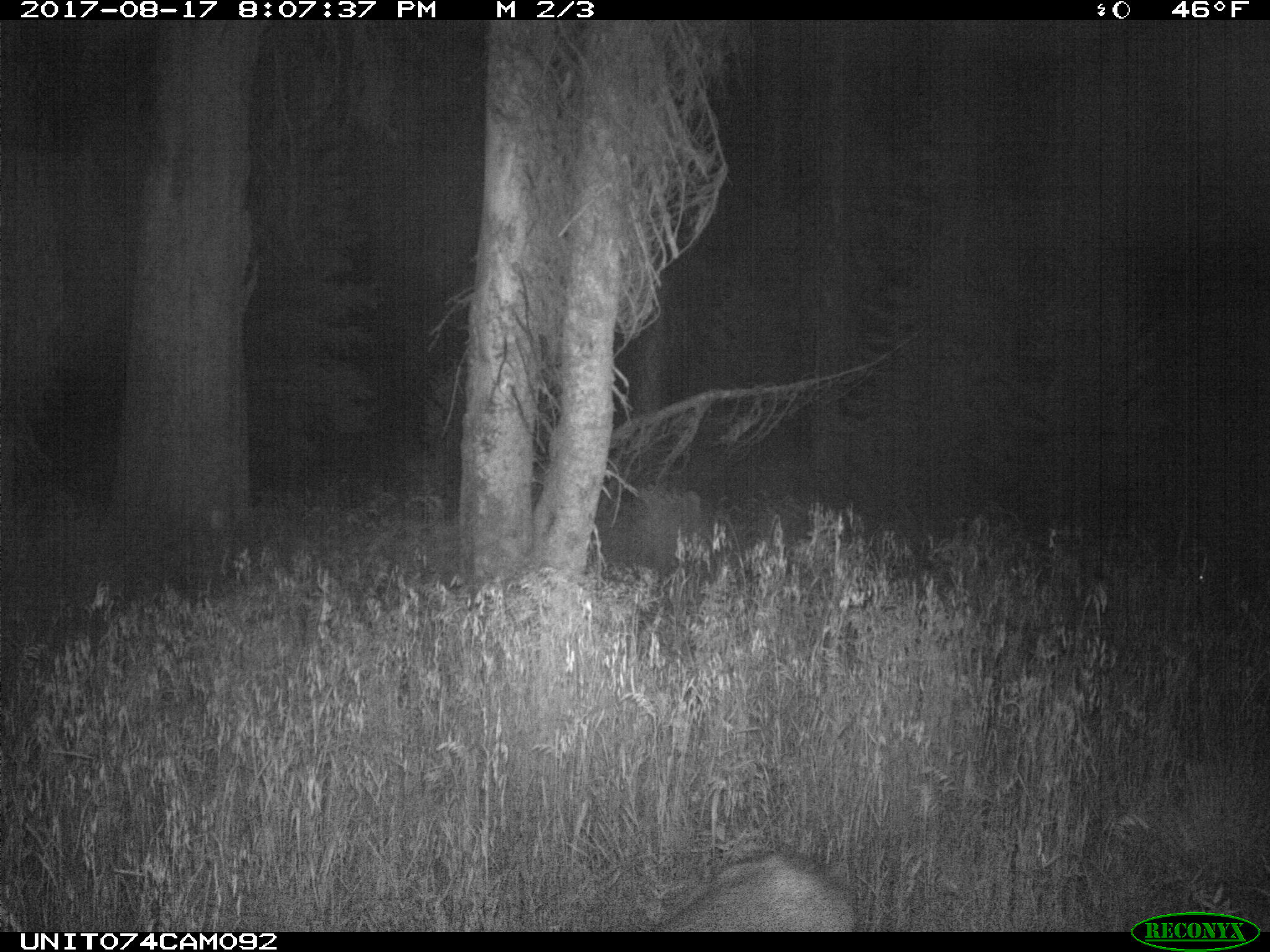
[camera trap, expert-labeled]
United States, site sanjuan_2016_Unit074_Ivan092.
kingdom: Animalia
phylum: Chordata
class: Mammalia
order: Artiodactyla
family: Cervidae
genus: Odocoileus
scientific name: Odocoileus hemionus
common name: mule deer